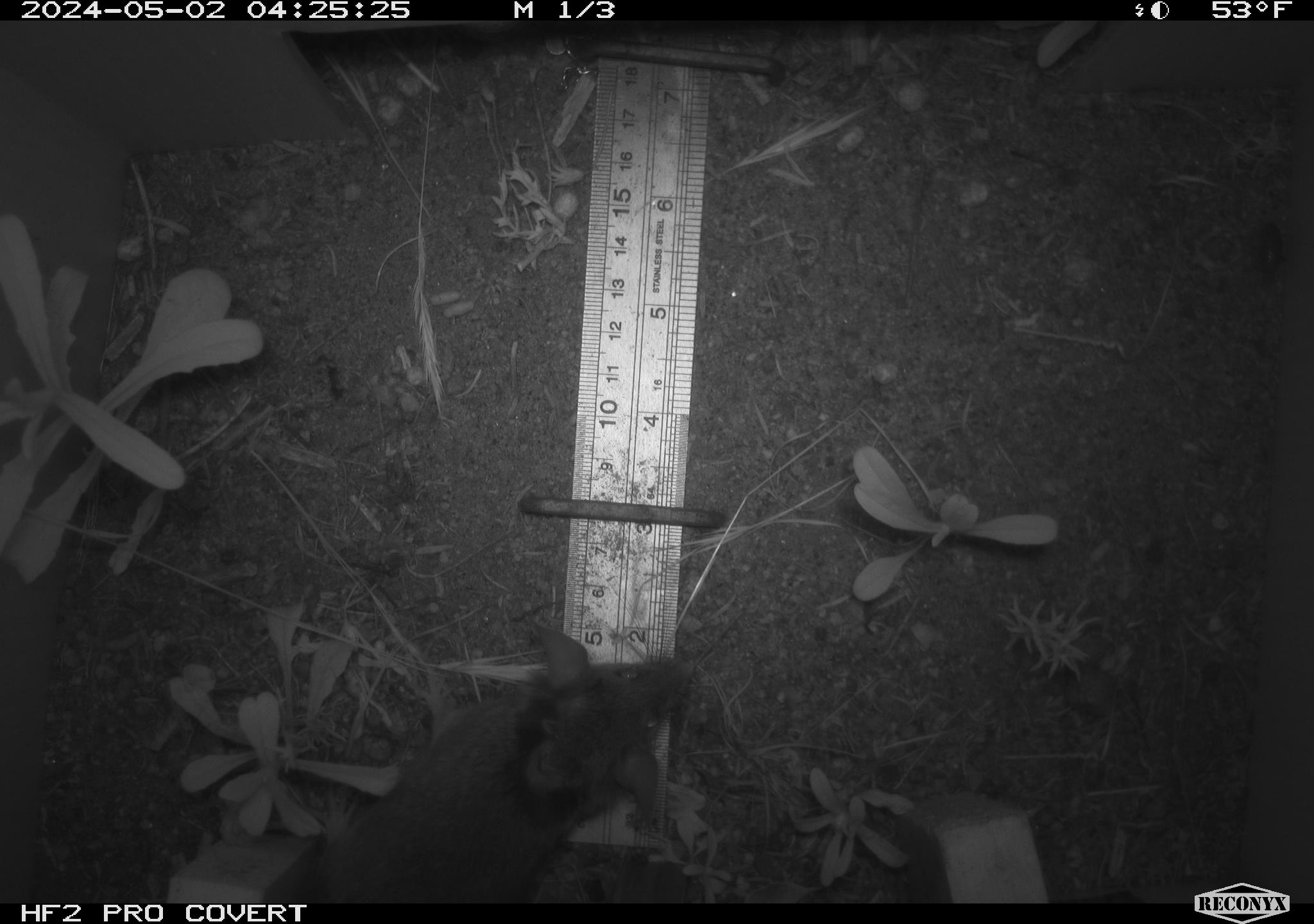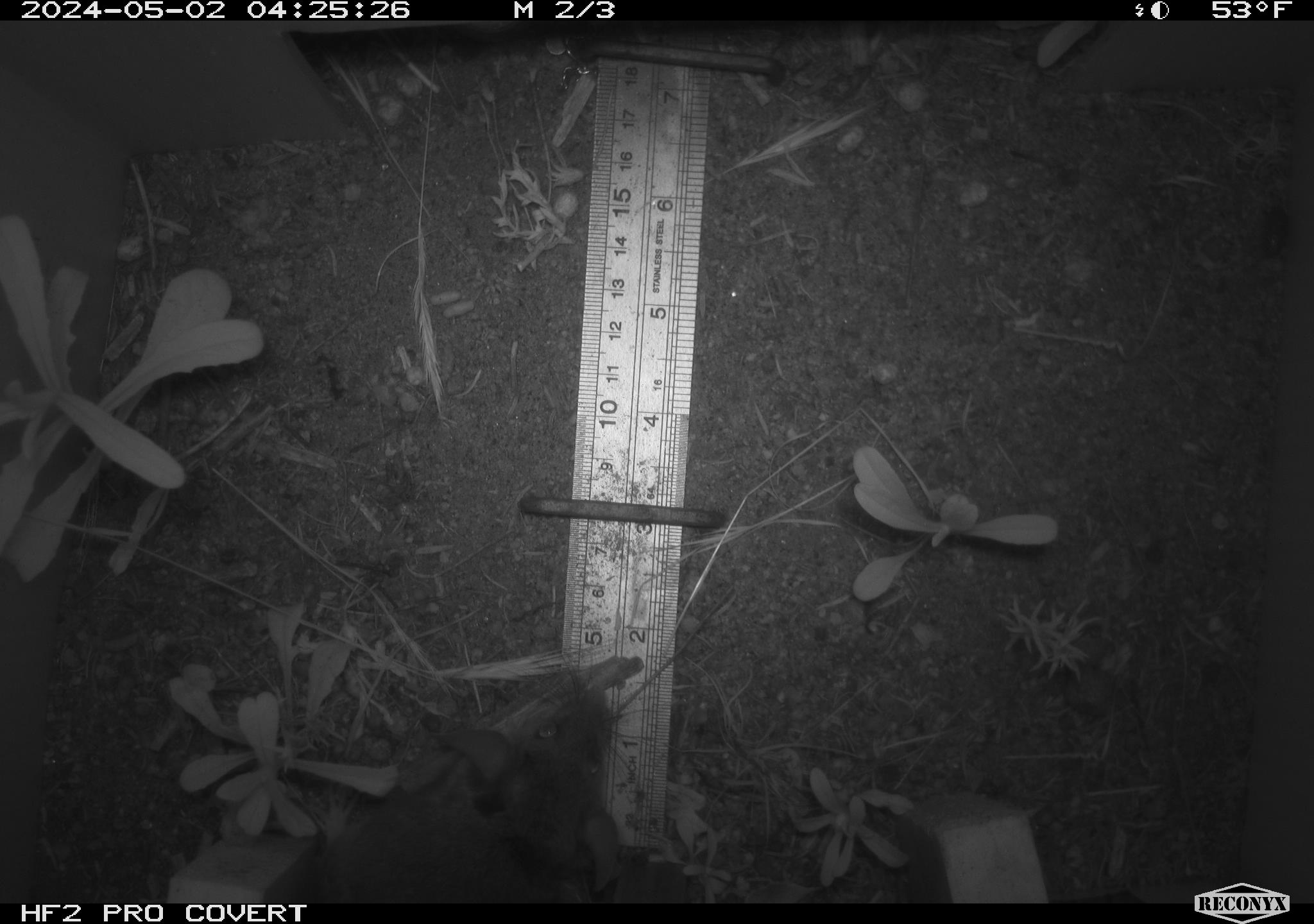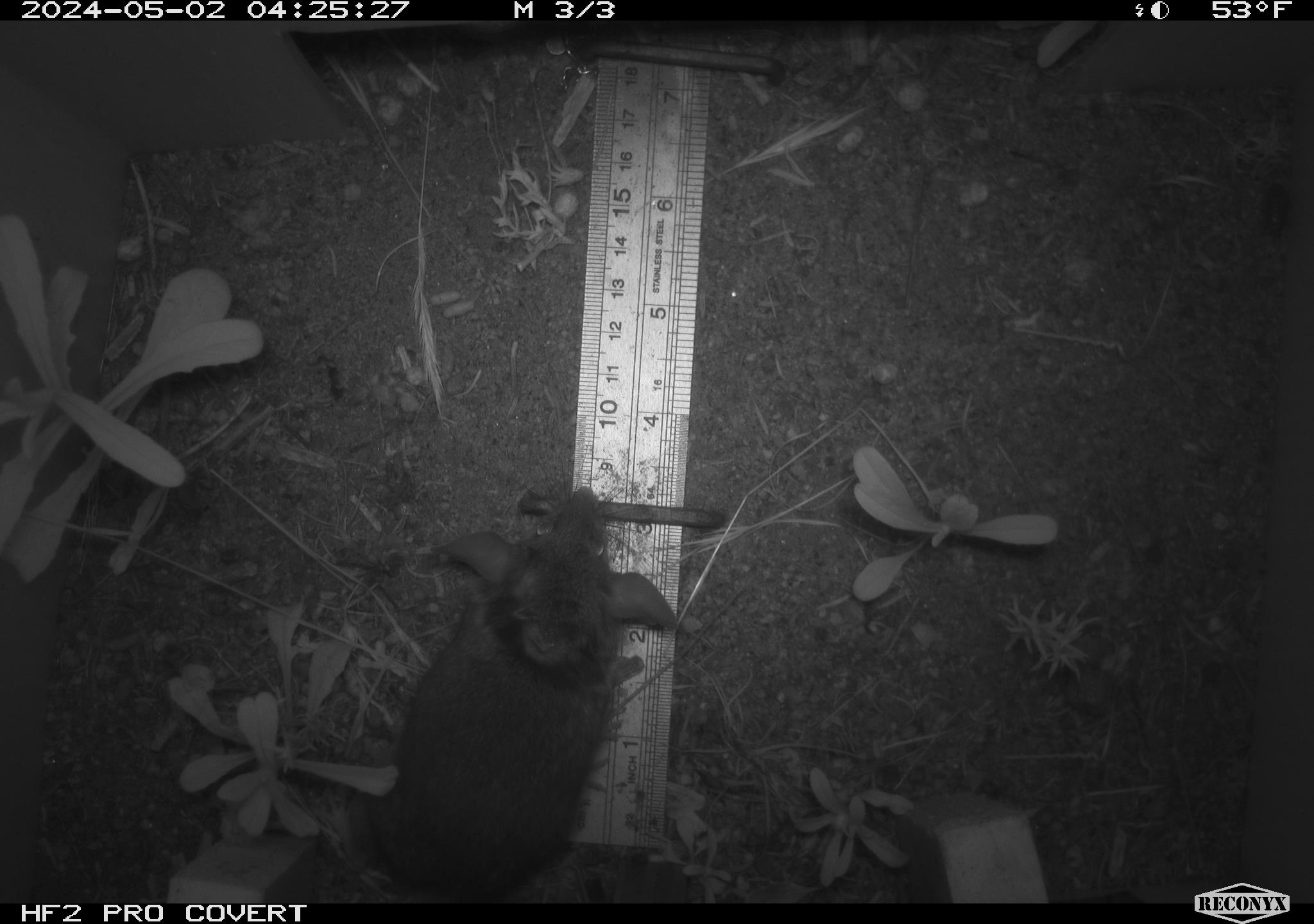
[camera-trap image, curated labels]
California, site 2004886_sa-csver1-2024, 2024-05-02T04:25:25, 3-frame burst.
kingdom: Animalia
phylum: Chordata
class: Mammalia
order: Rodentia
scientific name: Rodentia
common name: rodent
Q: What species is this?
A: Rodent (Rodentia).